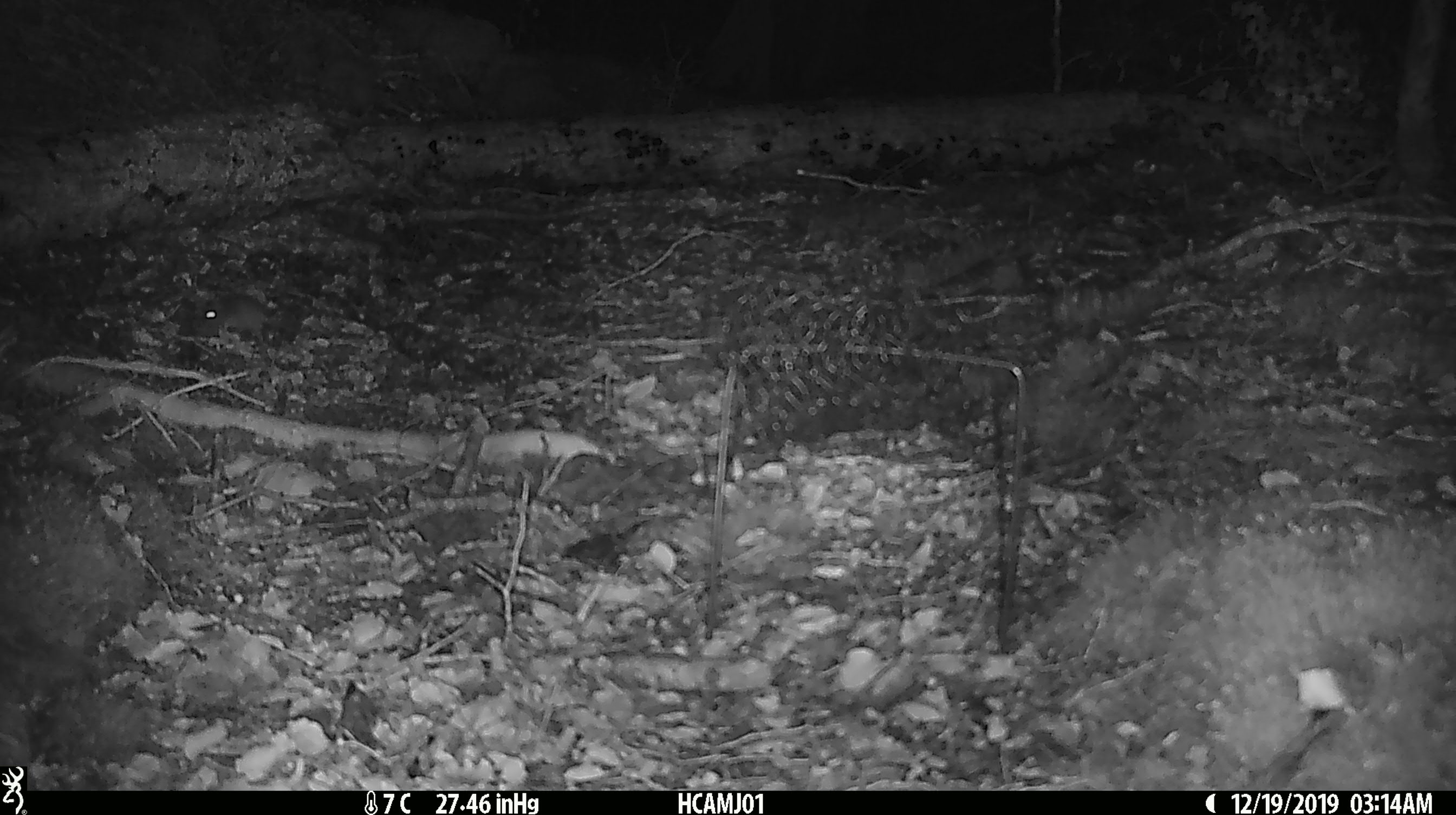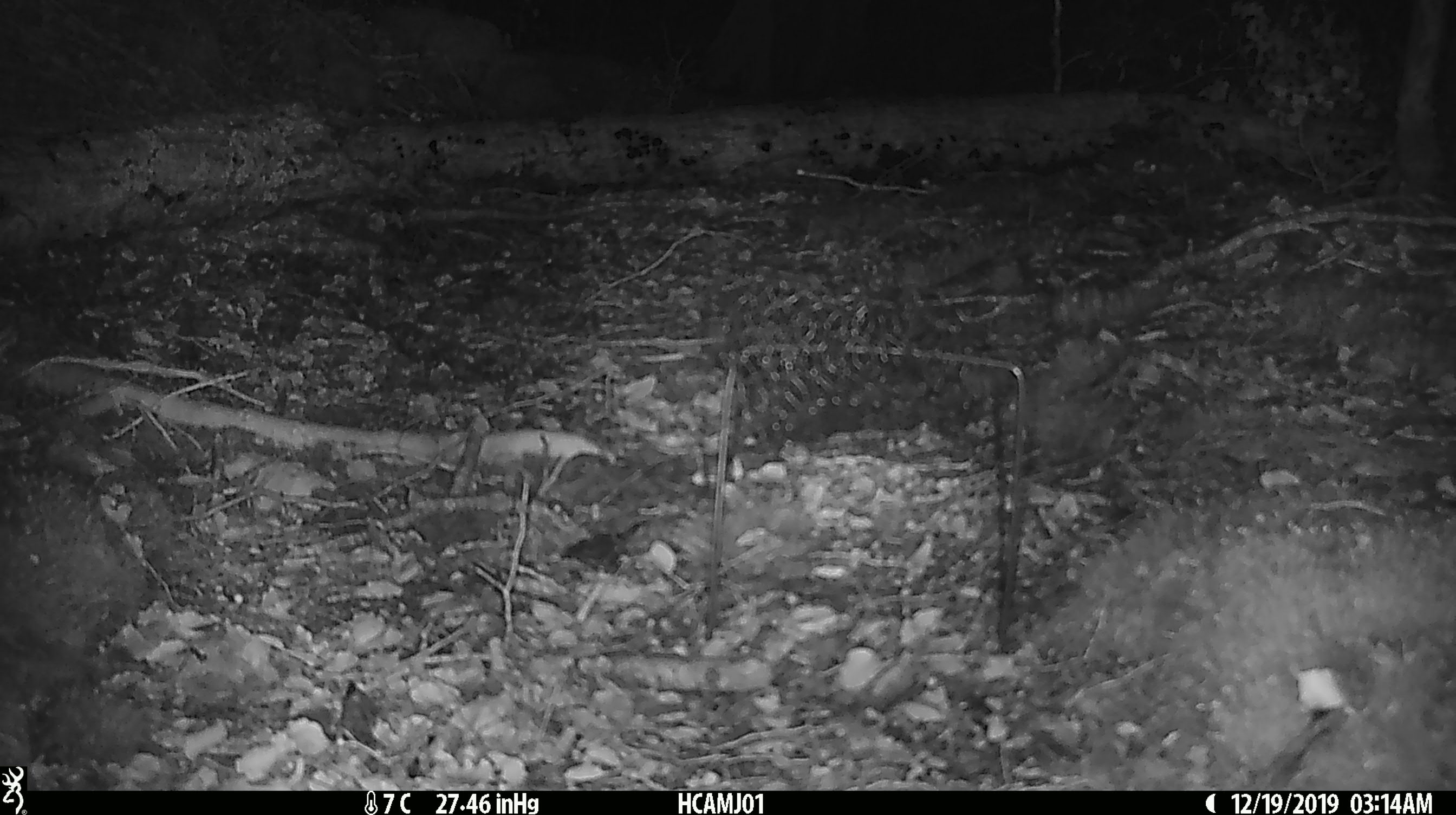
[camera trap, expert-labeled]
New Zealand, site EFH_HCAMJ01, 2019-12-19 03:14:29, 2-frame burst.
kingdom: Animalia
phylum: Chordata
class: Mammalia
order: Rodentia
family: Muridae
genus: Mus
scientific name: Mus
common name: mouse